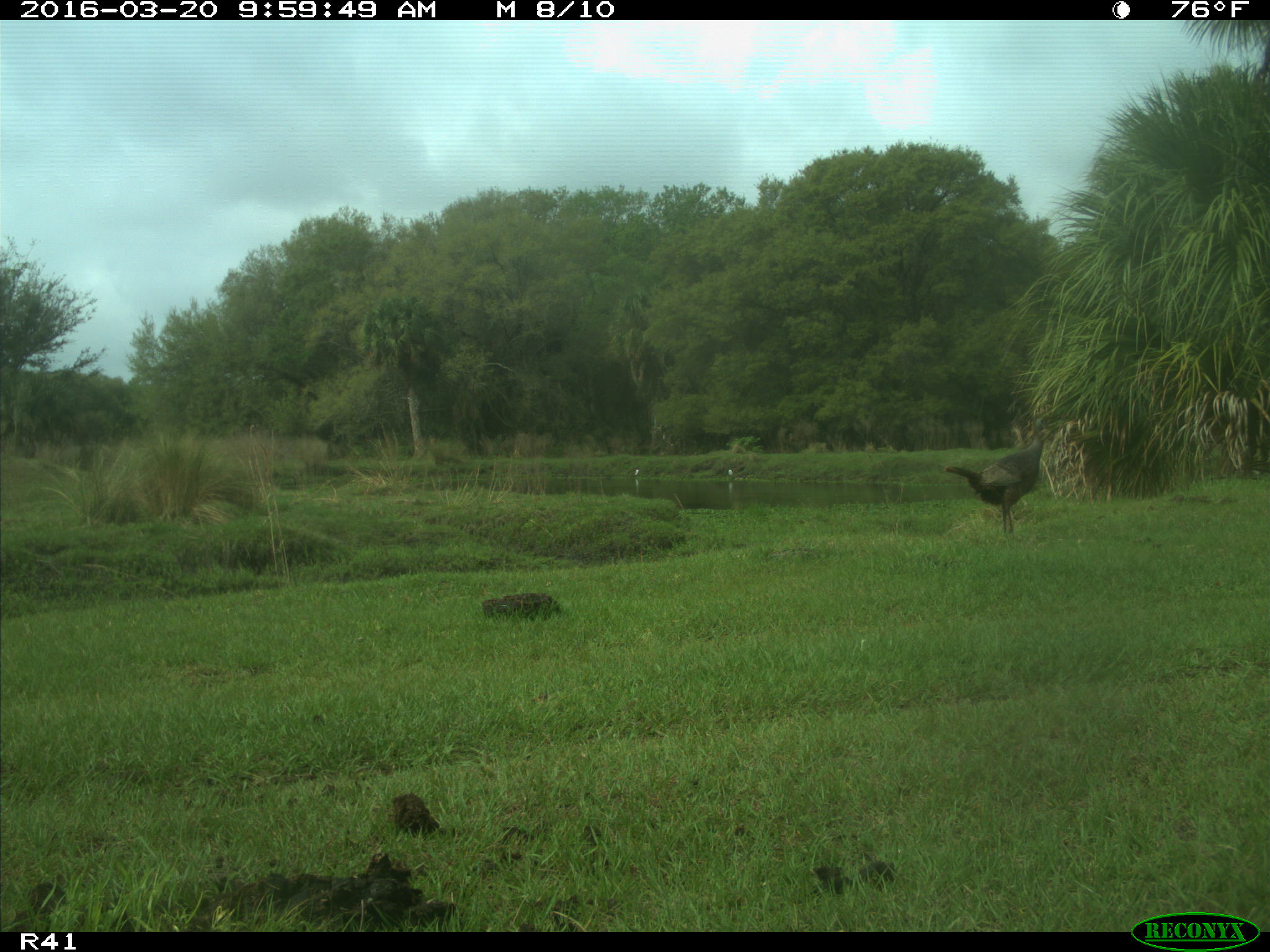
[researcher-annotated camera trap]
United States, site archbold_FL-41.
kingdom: Animalia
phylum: Chordata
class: Aves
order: Galliformes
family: Phasianidae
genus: Meleagris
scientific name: Meleagris gallopavo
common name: wild turkey